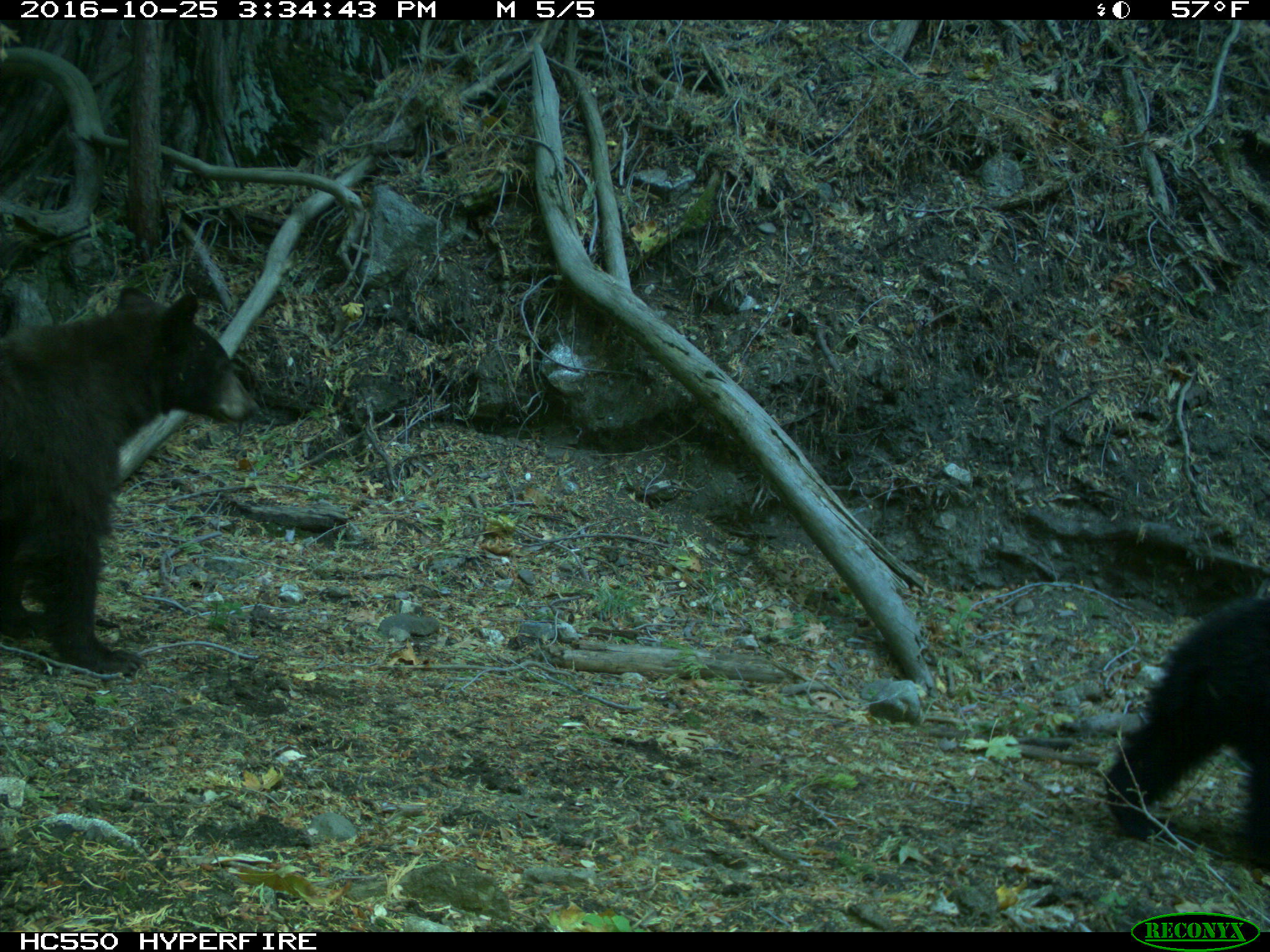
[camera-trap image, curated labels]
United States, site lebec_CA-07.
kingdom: Animalia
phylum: Chordata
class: Mammalia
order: Carnivora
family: Ursidae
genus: Ursus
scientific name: Ursus americanus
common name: american black bear